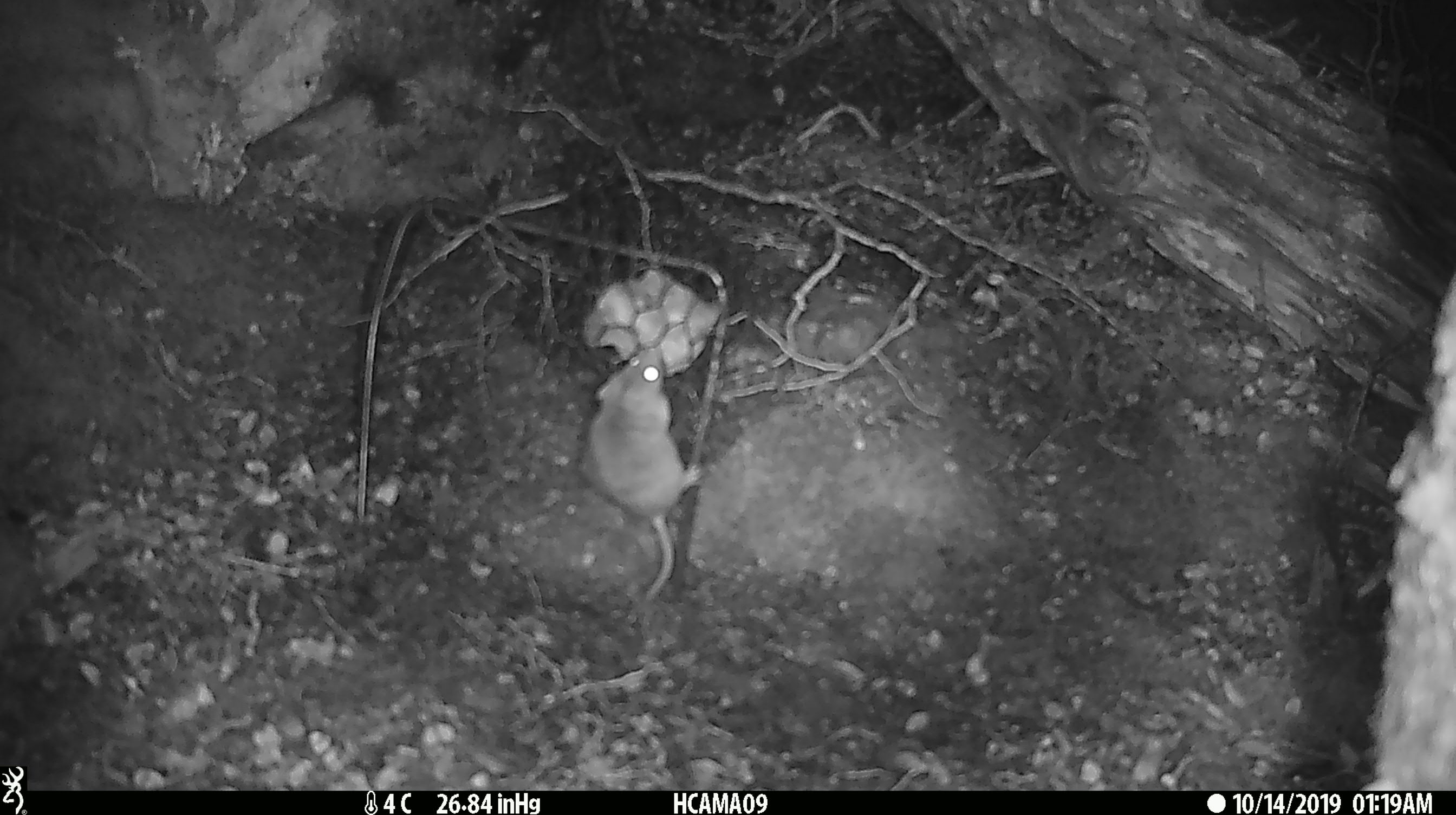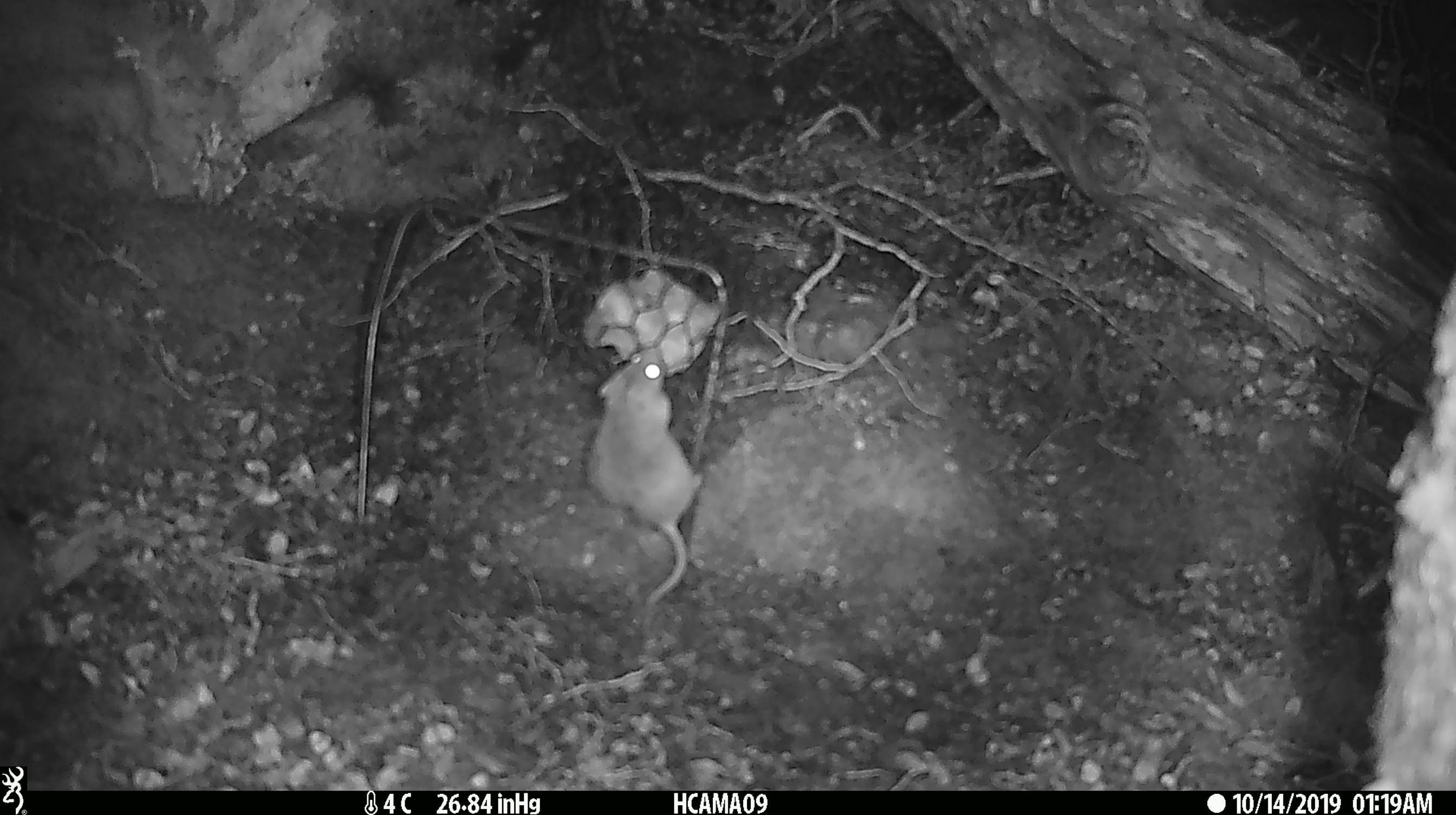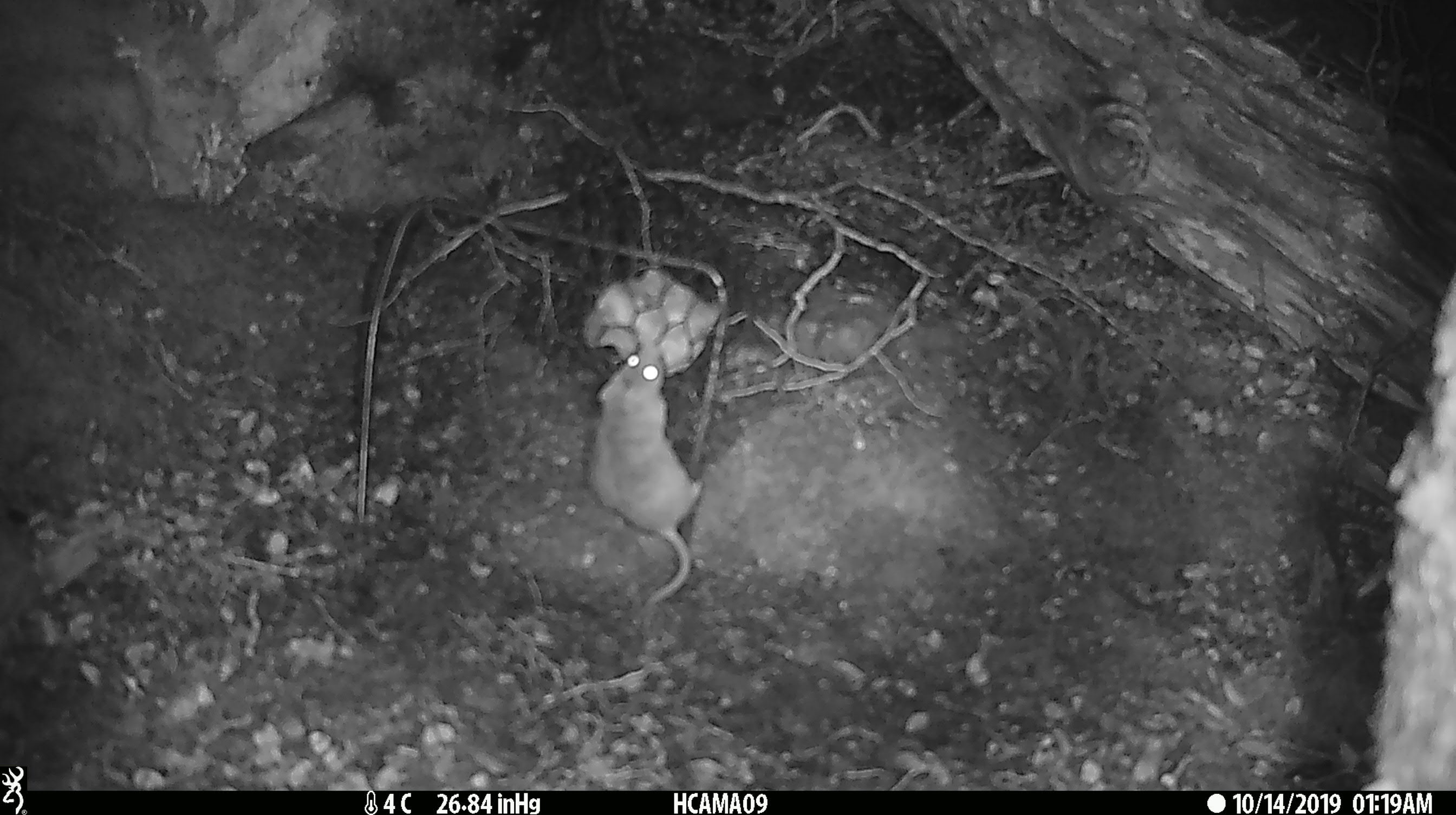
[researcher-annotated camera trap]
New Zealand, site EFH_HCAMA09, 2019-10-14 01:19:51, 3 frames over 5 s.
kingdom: Animalia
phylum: Chordata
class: Mammalia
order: Rodentia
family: Muridae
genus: Mus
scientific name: Mus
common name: mouse